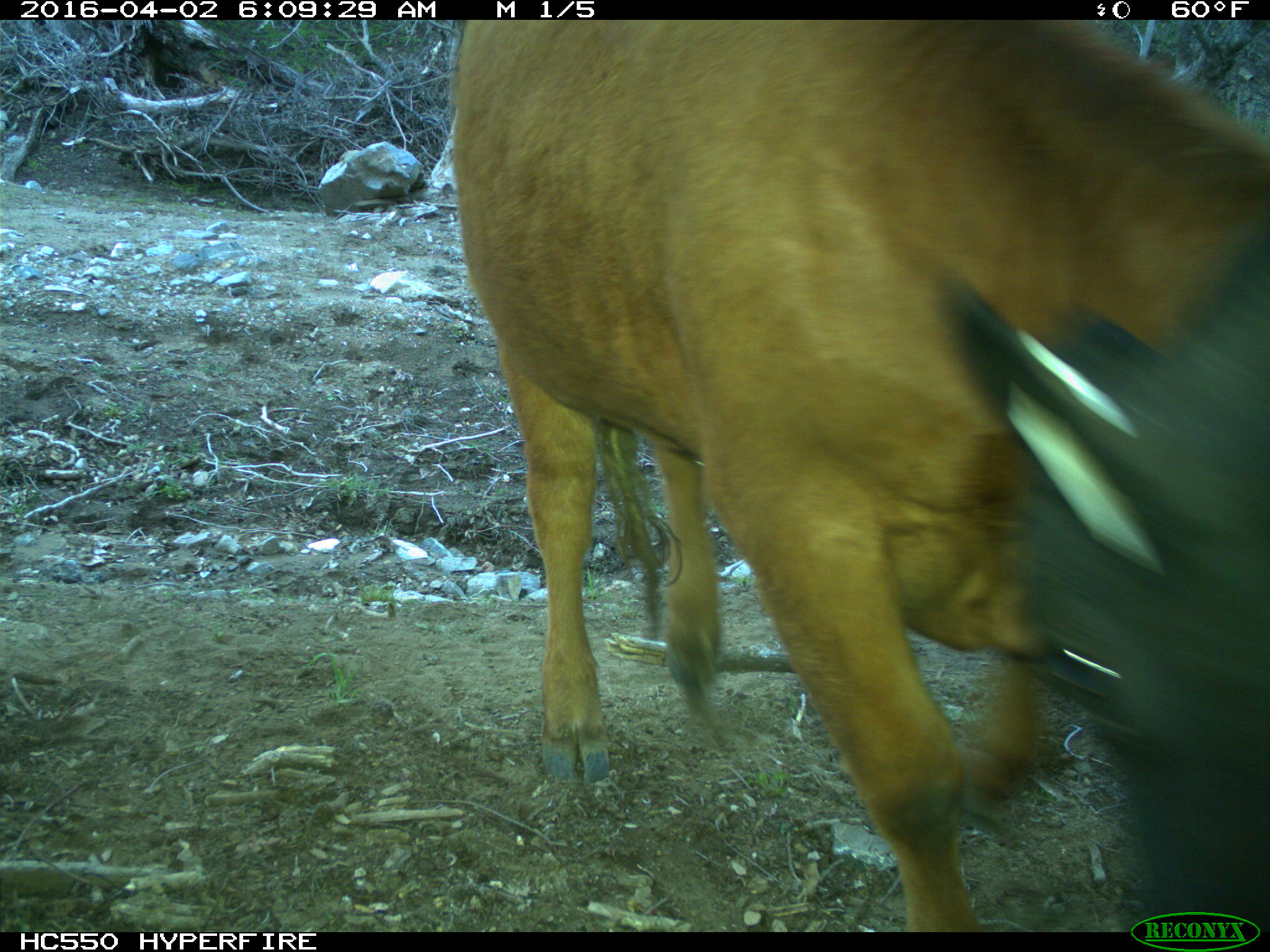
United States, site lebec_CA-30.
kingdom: Animalia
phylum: Chordata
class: Mammalia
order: Artiodactyla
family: Bovidae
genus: Bos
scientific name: Bos taurus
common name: domestic cow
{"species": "Bos taurus (domestic cow)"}